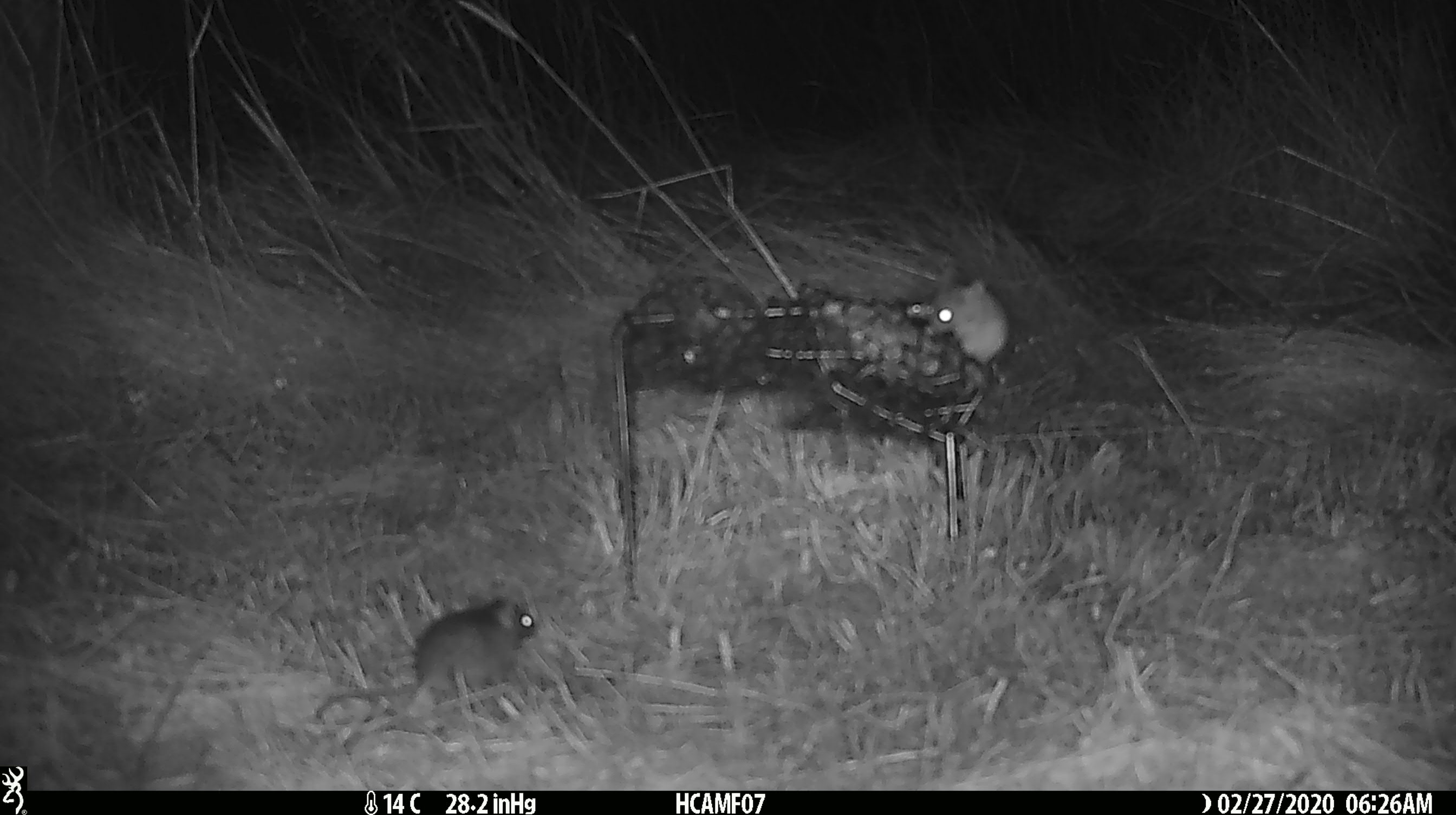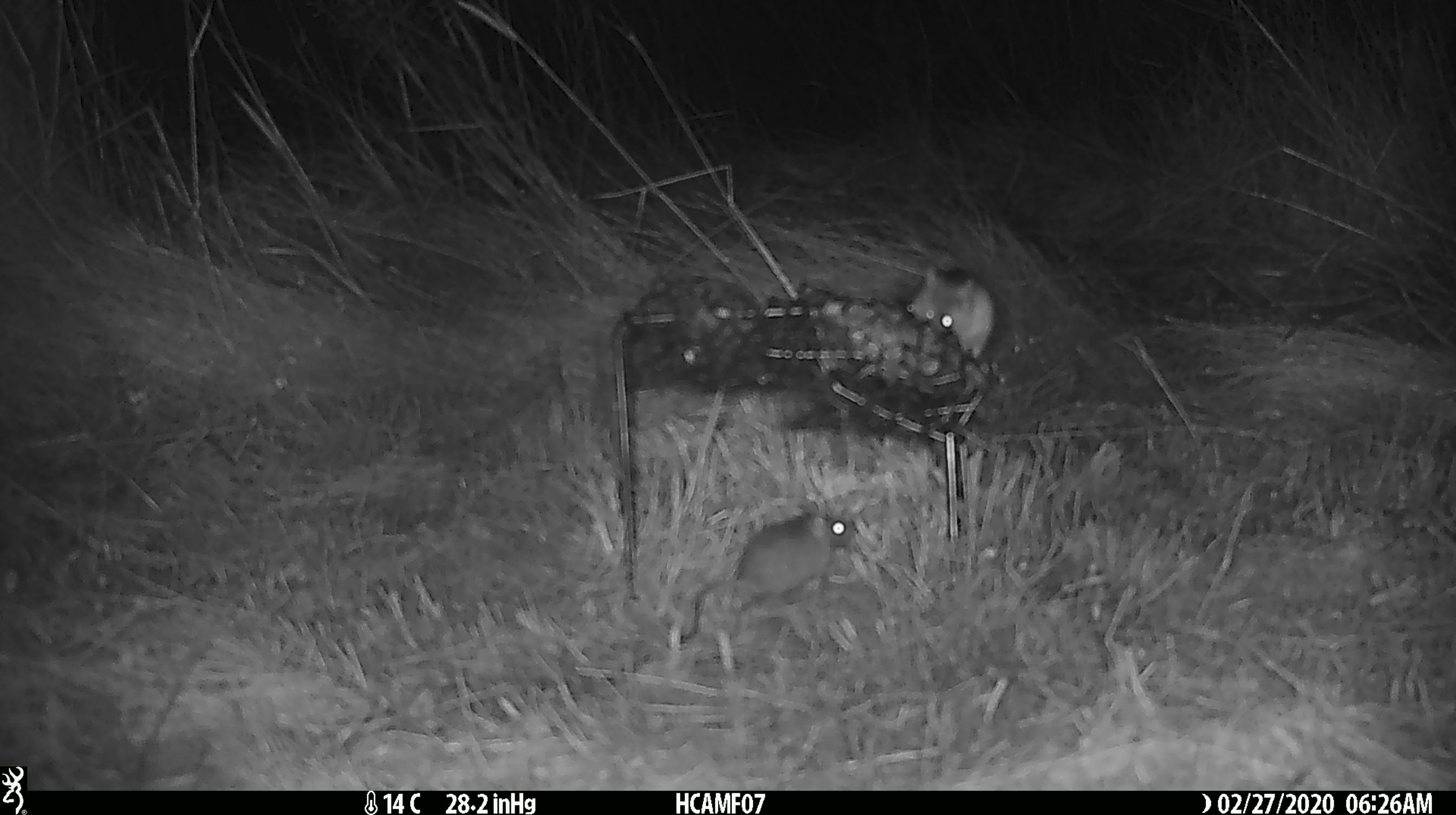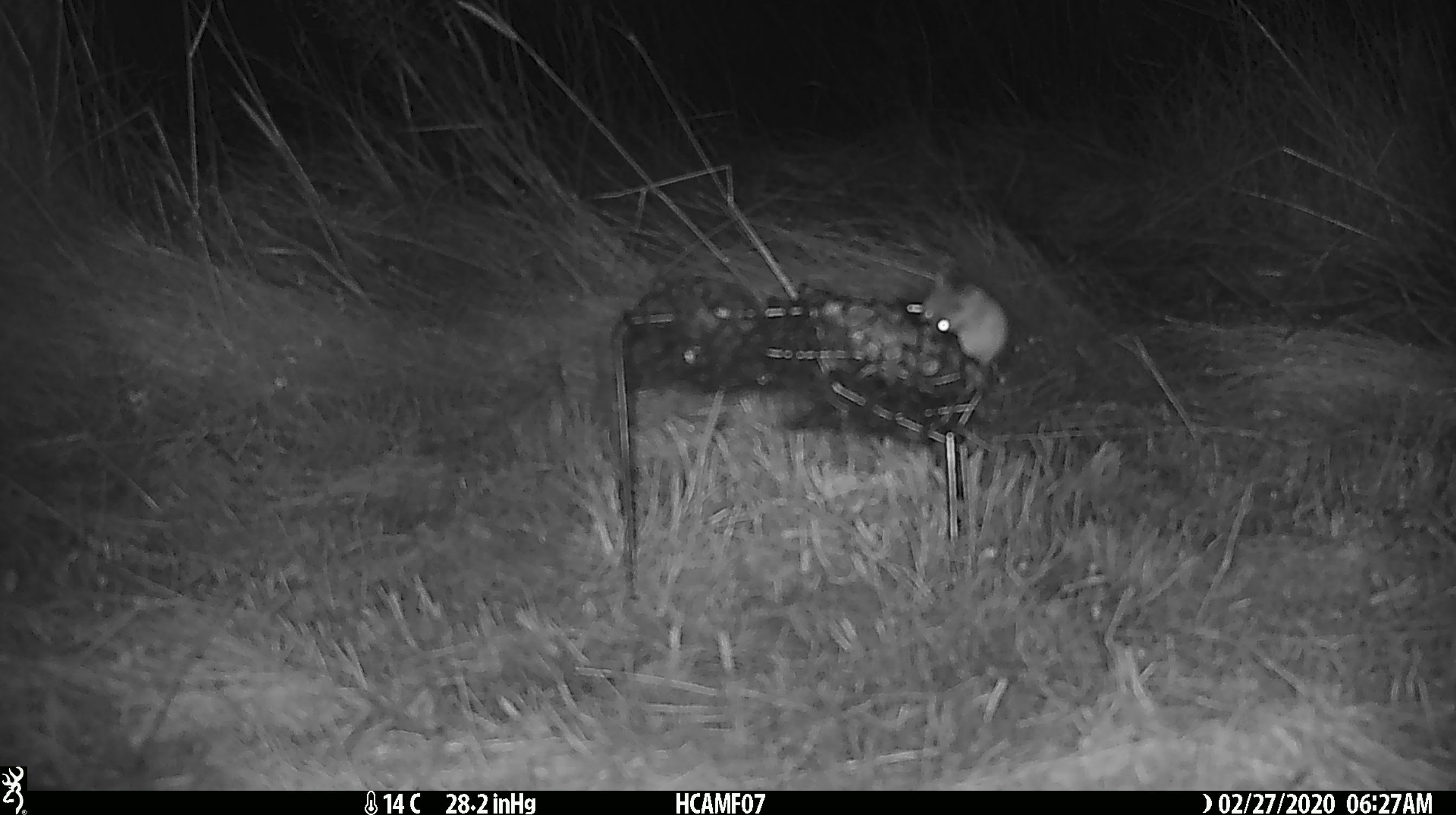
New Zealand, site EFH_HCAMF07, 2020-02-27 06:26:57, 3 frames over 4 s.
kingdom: Animalia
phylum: Chordata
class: Mammalia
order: Rodentia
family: Muridae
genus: Mus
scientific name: Mus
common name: mouse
Mouse (Mus).